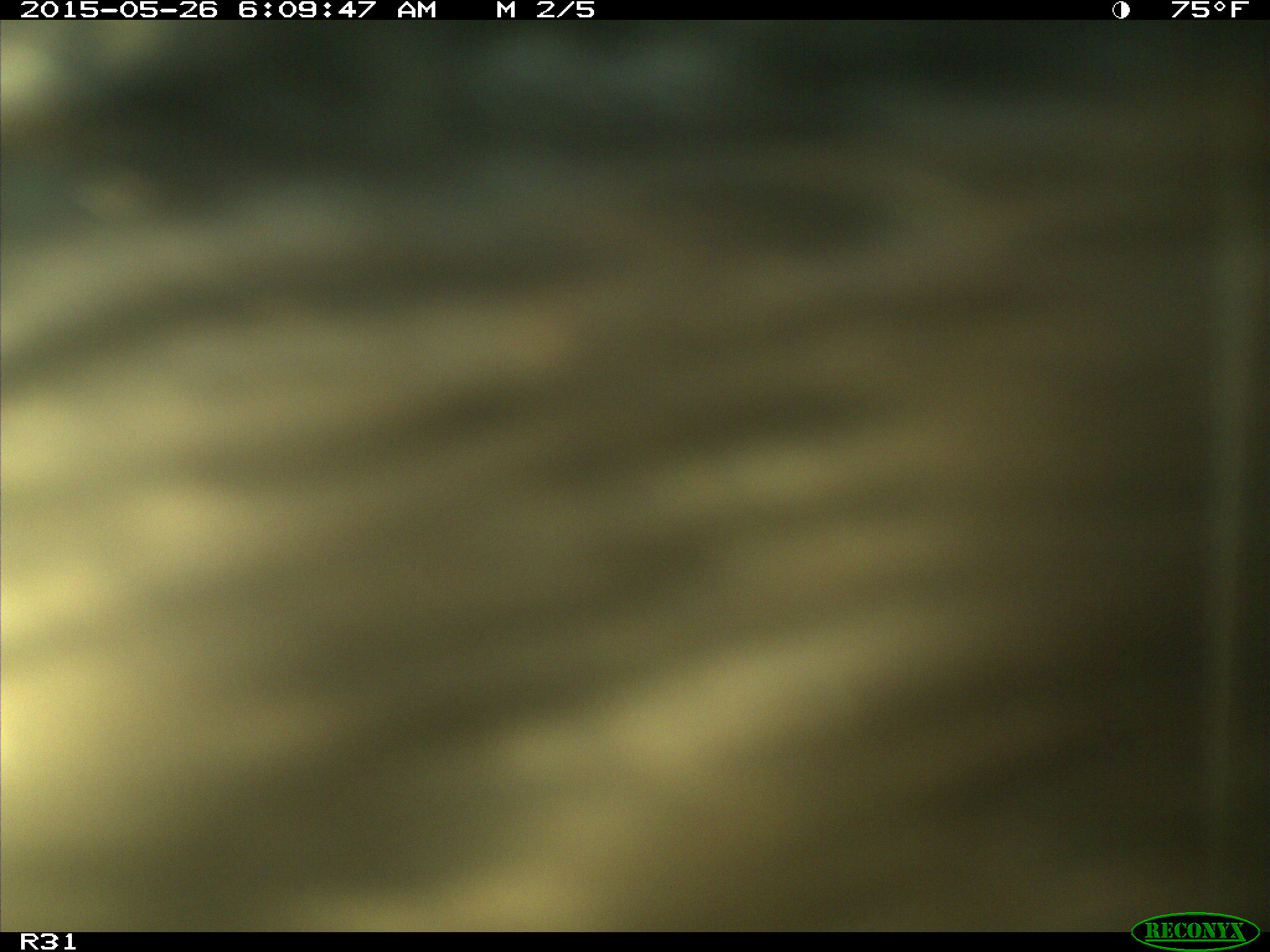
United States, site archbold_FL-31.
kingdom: Animalia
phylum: Chordata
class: Mammalia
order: Artiodactyla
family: Bovidae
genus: Bos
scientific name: Bos taurus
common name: domestic cow